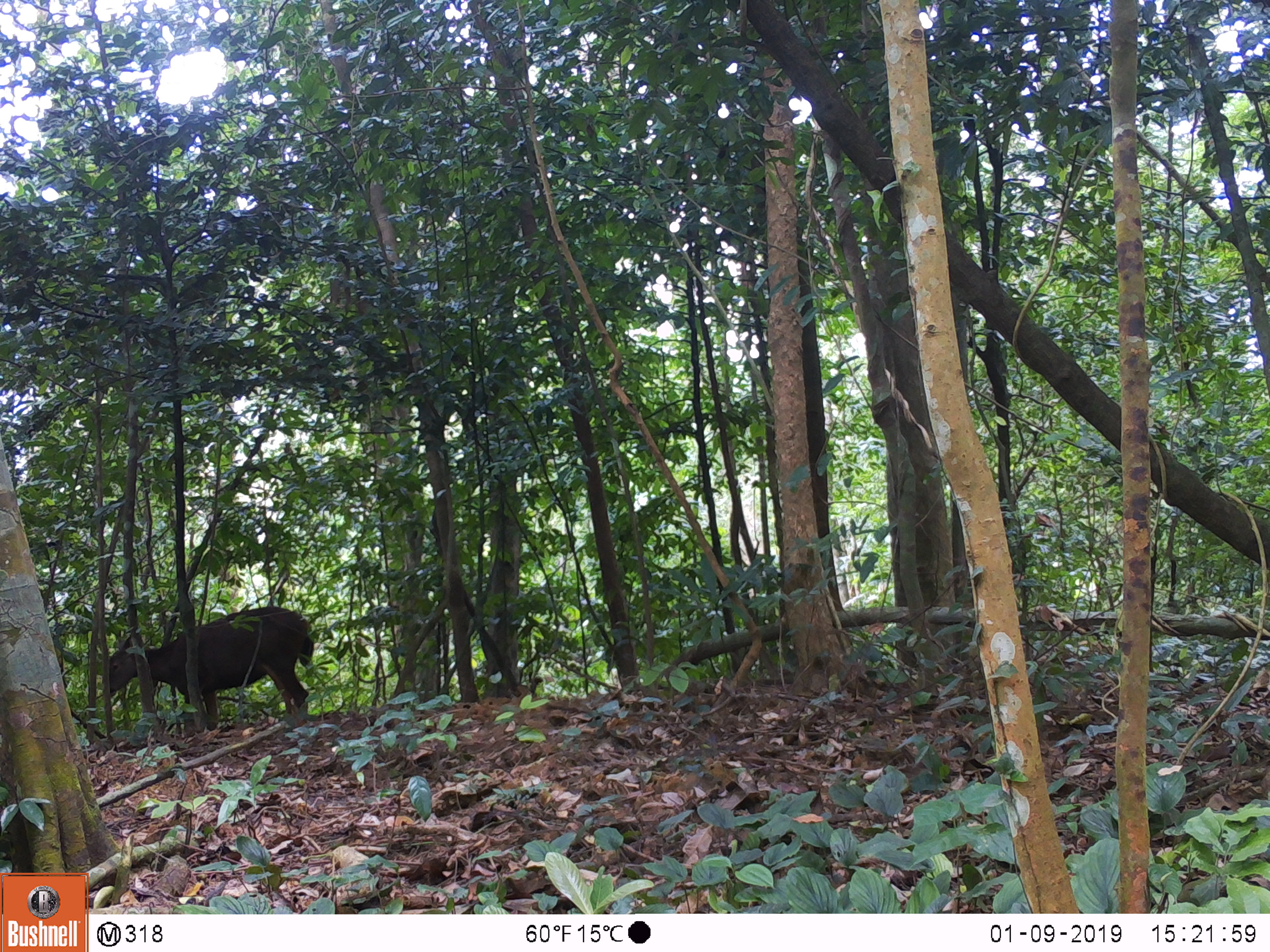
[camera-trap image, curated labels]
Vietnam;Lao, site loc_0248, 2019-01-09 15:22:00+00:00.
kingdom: Animalia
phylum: Chordata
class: Mammalia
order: Artiodactyla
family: Cervidae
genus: Rusa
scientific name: Rusa unicolor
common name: sambar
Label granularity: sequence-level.